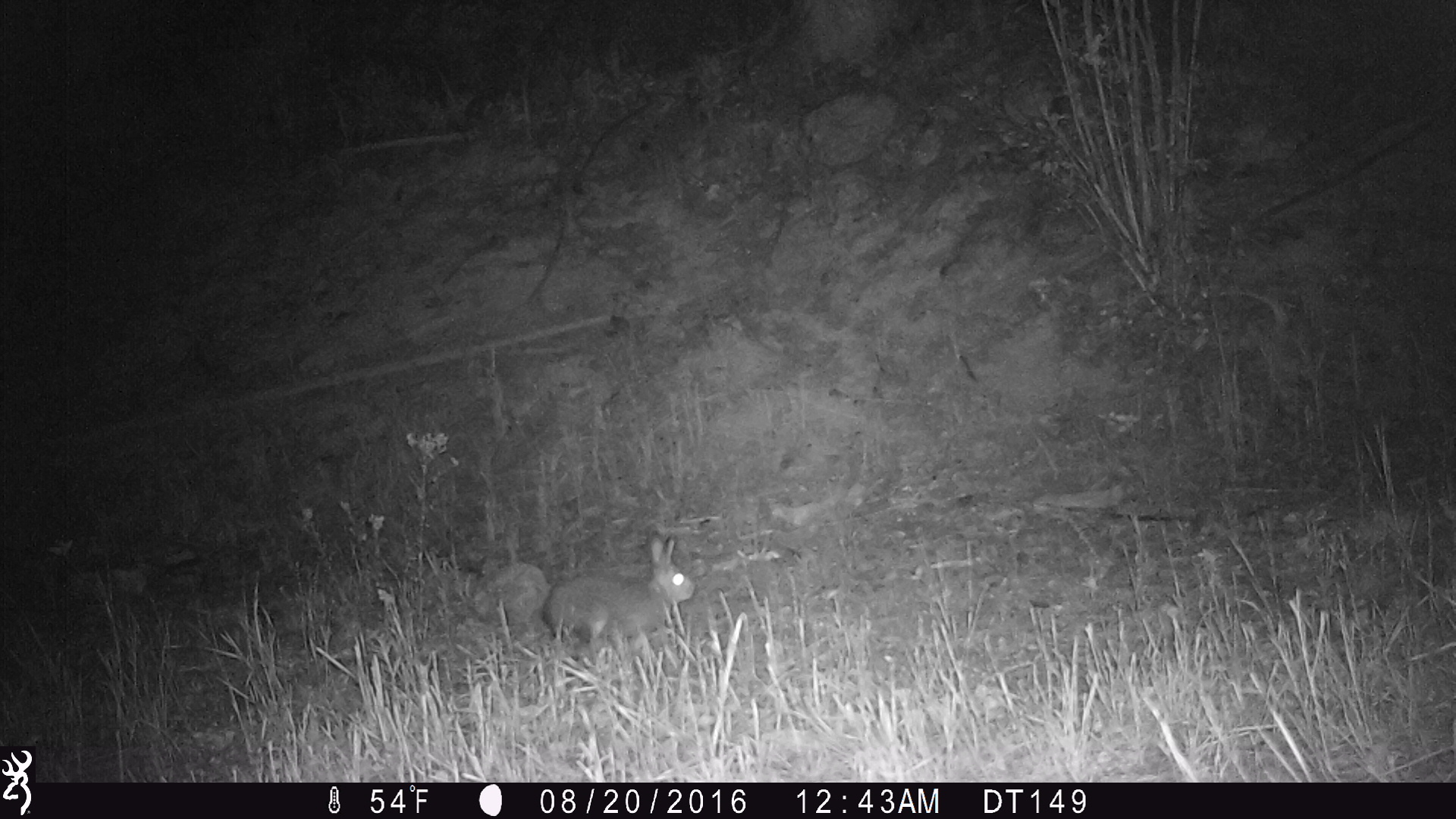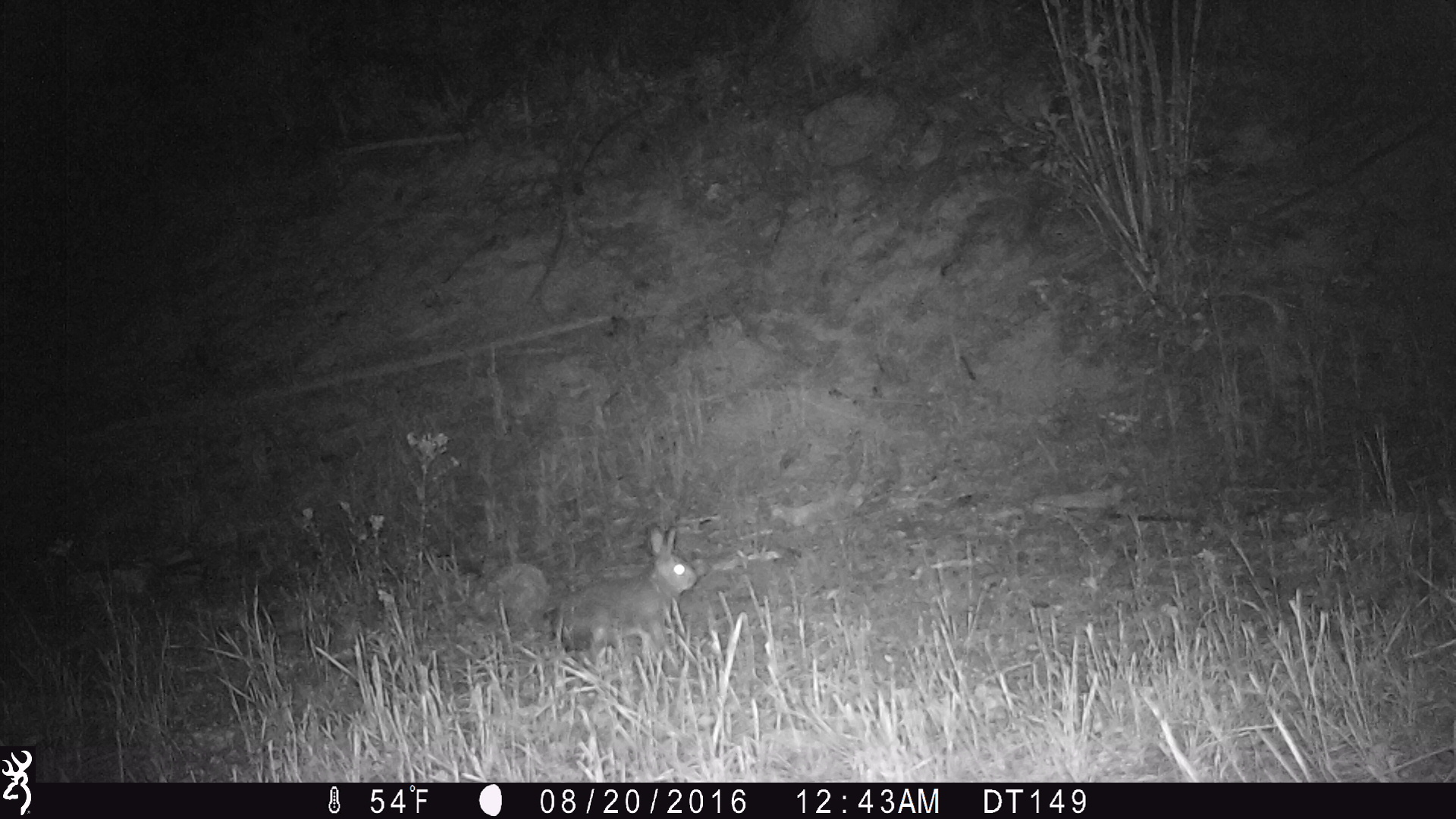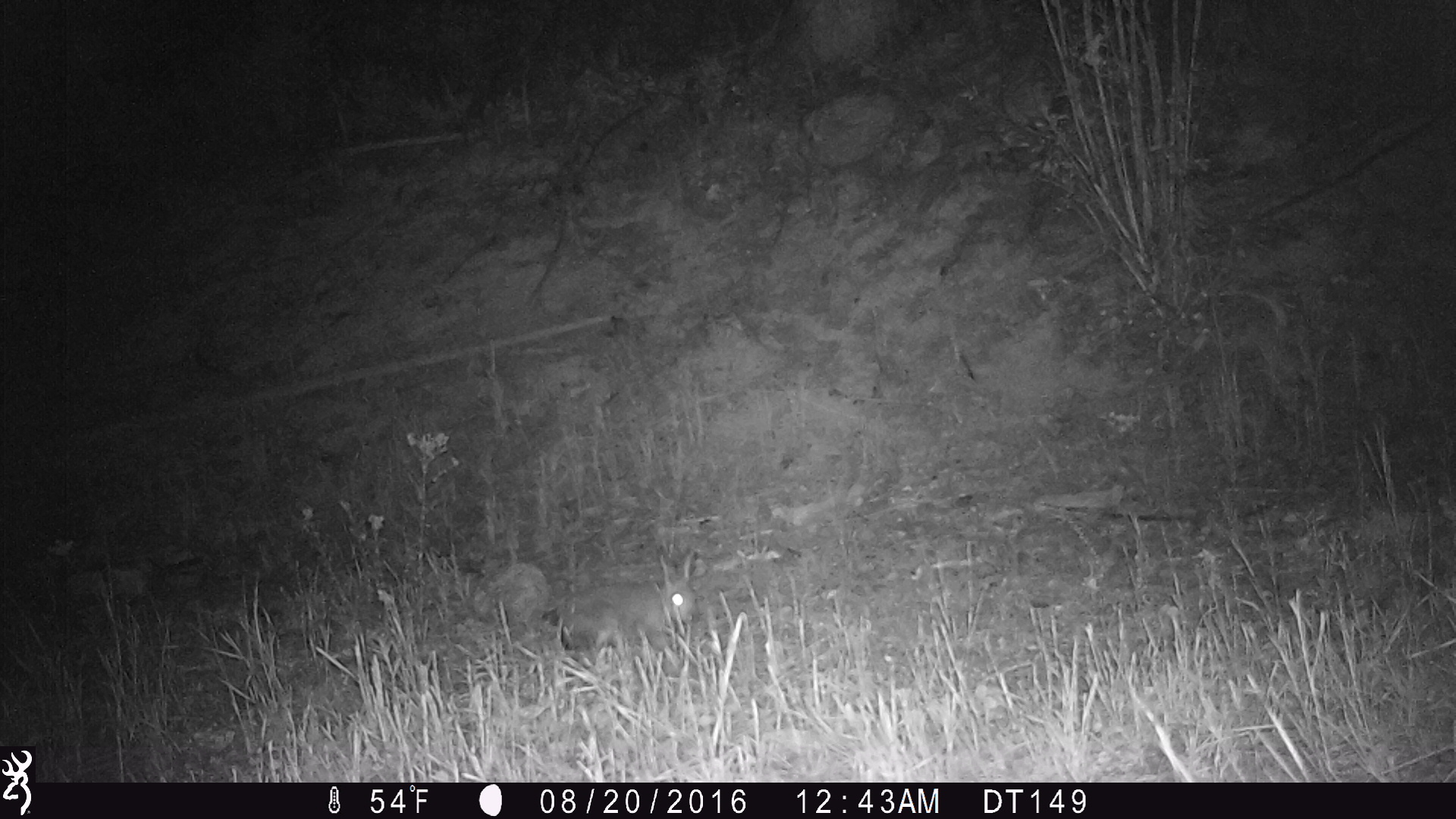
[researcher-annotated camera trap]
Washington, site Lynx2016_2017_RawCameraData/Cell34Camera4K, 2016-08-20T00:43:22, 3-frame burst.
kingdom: Animalia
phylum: Chordata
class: Mammalia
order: Lagomorpha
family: Leporidae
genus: Lepus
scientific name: Lepus americanus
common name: snowshoe hare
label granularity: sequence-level